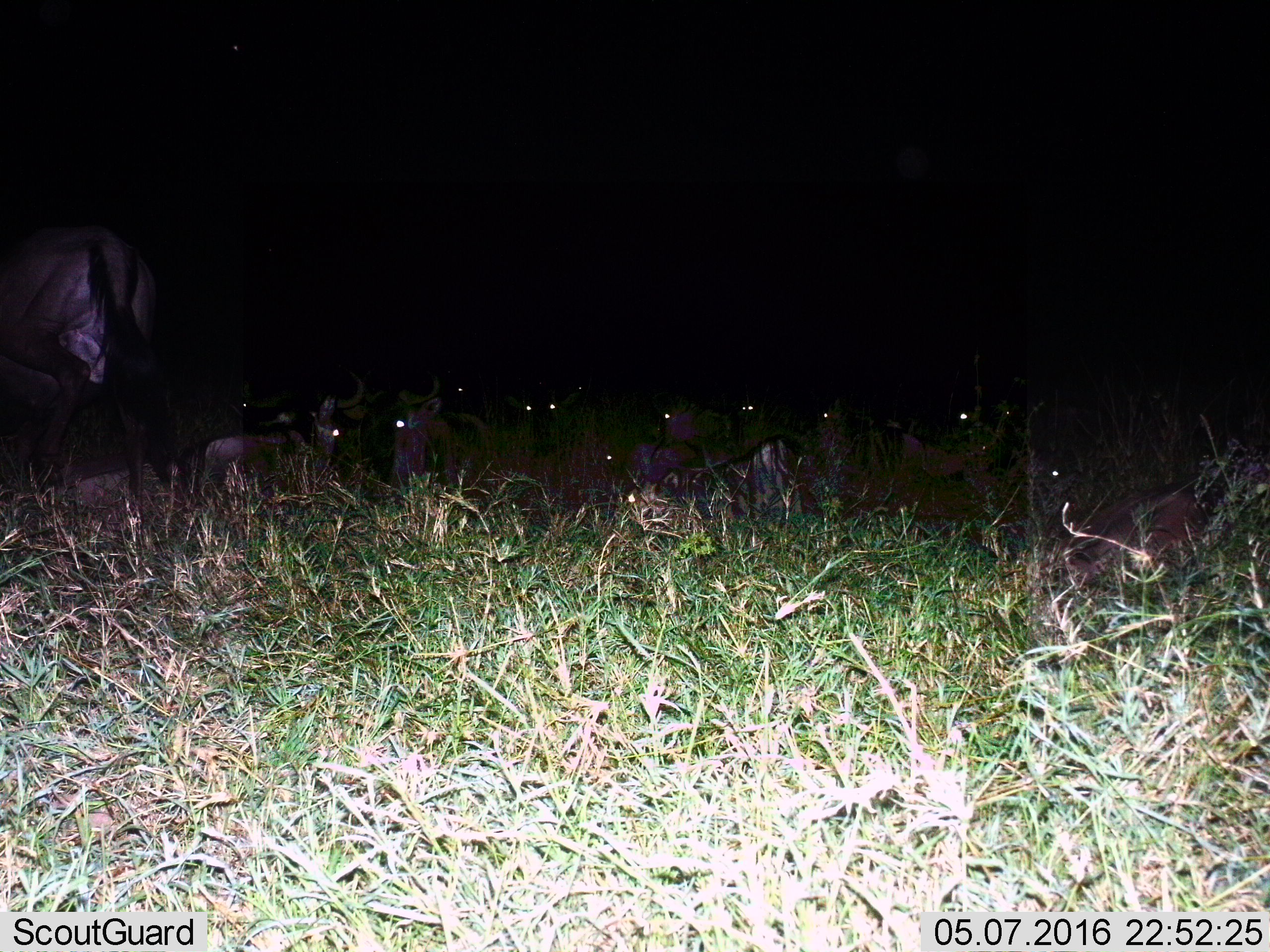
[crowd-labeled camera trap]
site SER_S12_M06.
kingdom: Animalia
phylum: Chordata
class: Mammalia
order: Artiodactyla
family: Bovidae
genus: Connochaetes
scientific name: Connochaetes taurinus taurinus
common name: blue wildebeest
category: wildebeestblue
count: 11-50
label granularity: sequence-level